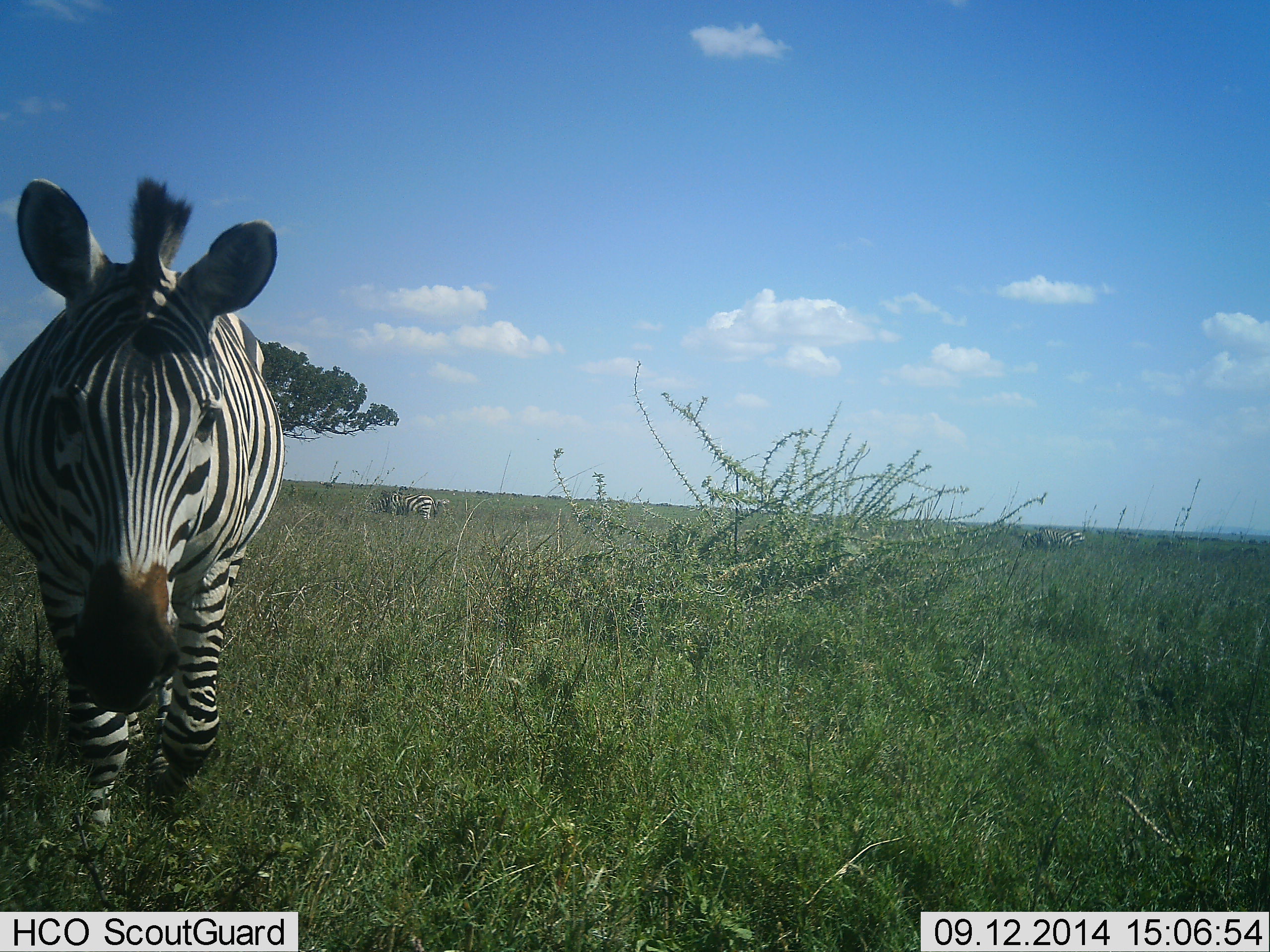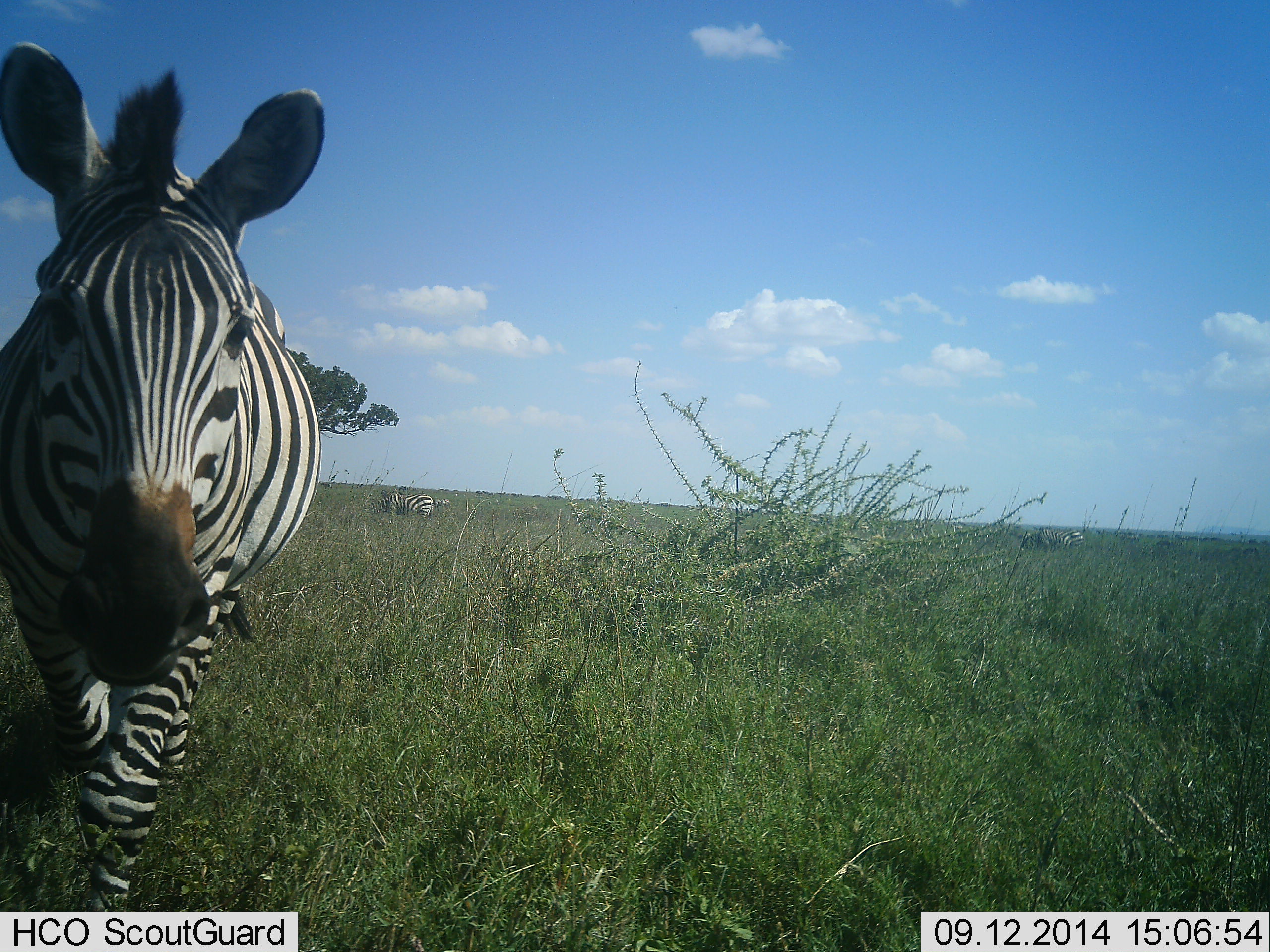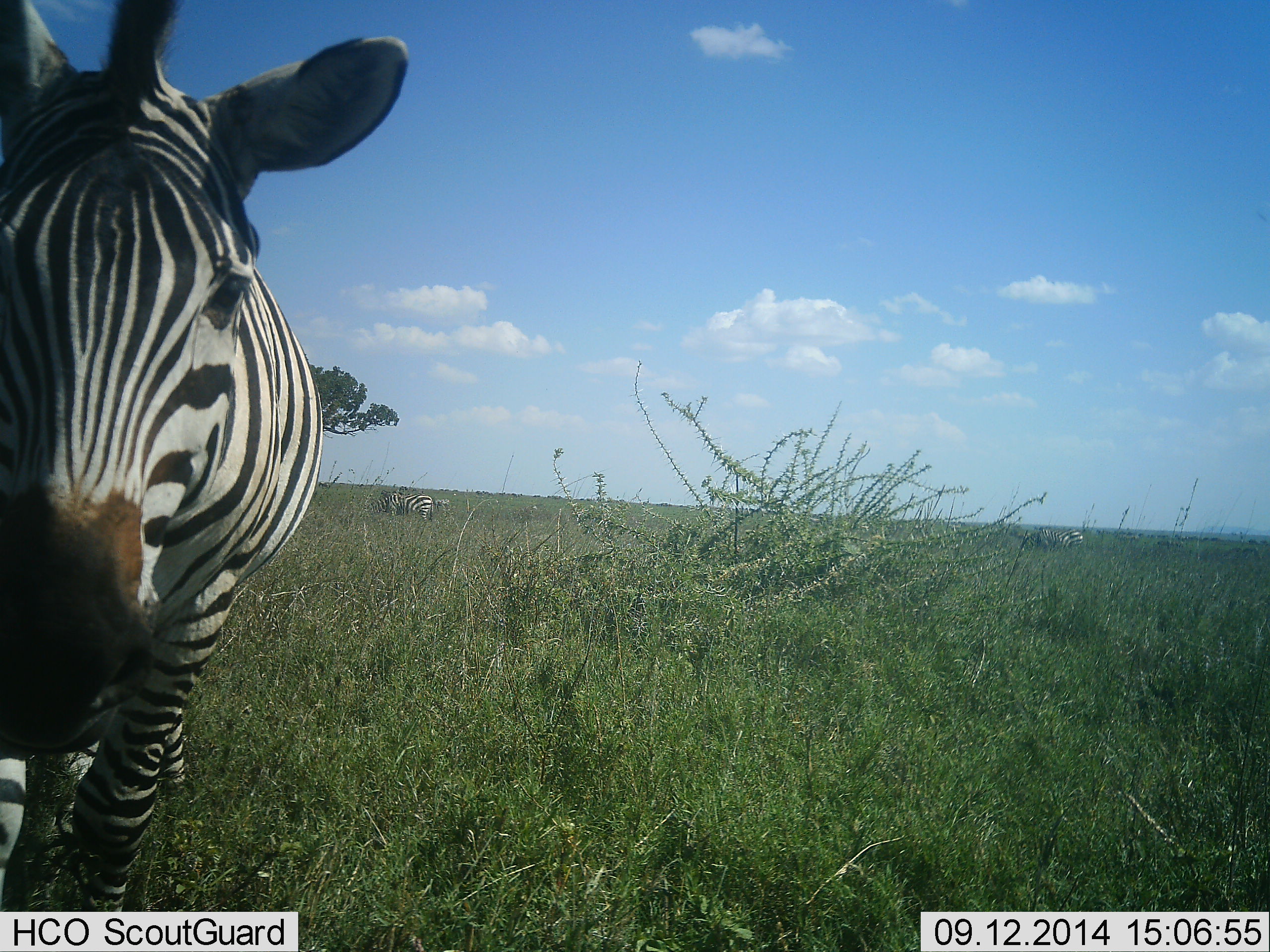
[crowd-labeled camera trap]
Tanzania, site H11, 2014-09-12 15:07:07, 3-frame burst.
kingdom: Animalia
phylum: Chordata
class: Mammalia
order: Perissodactyla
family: Equidae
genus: Equus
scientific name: Equus quagga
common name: plains zebra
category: zebra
Zebra (plains zebra) (Equus quagga), count 2. Behavior (volunteer vote fractions): standing 33%, resting 11%, moving 89%, interacting 0%. Young present (vote fraction): 0%. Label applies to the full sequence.